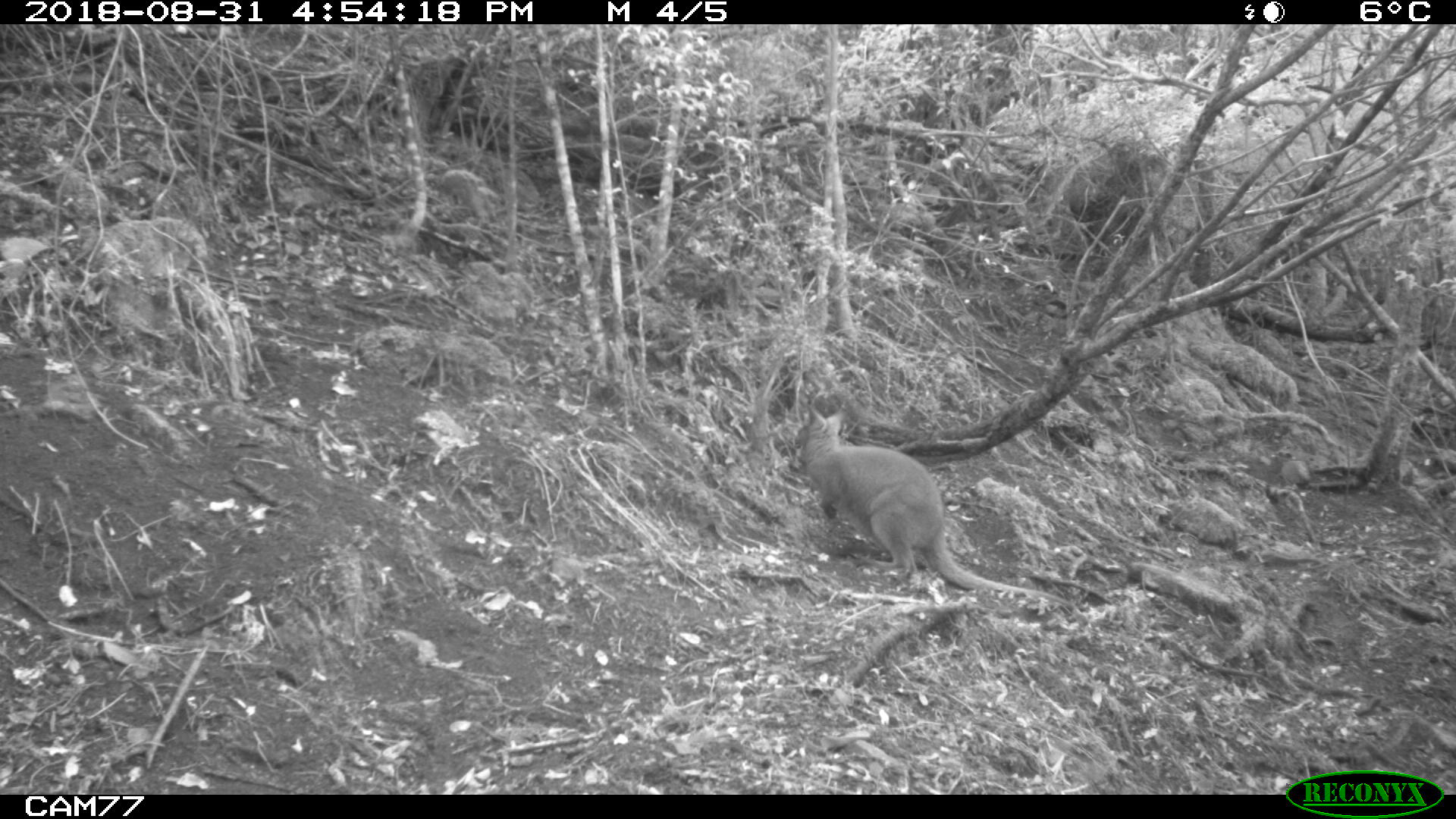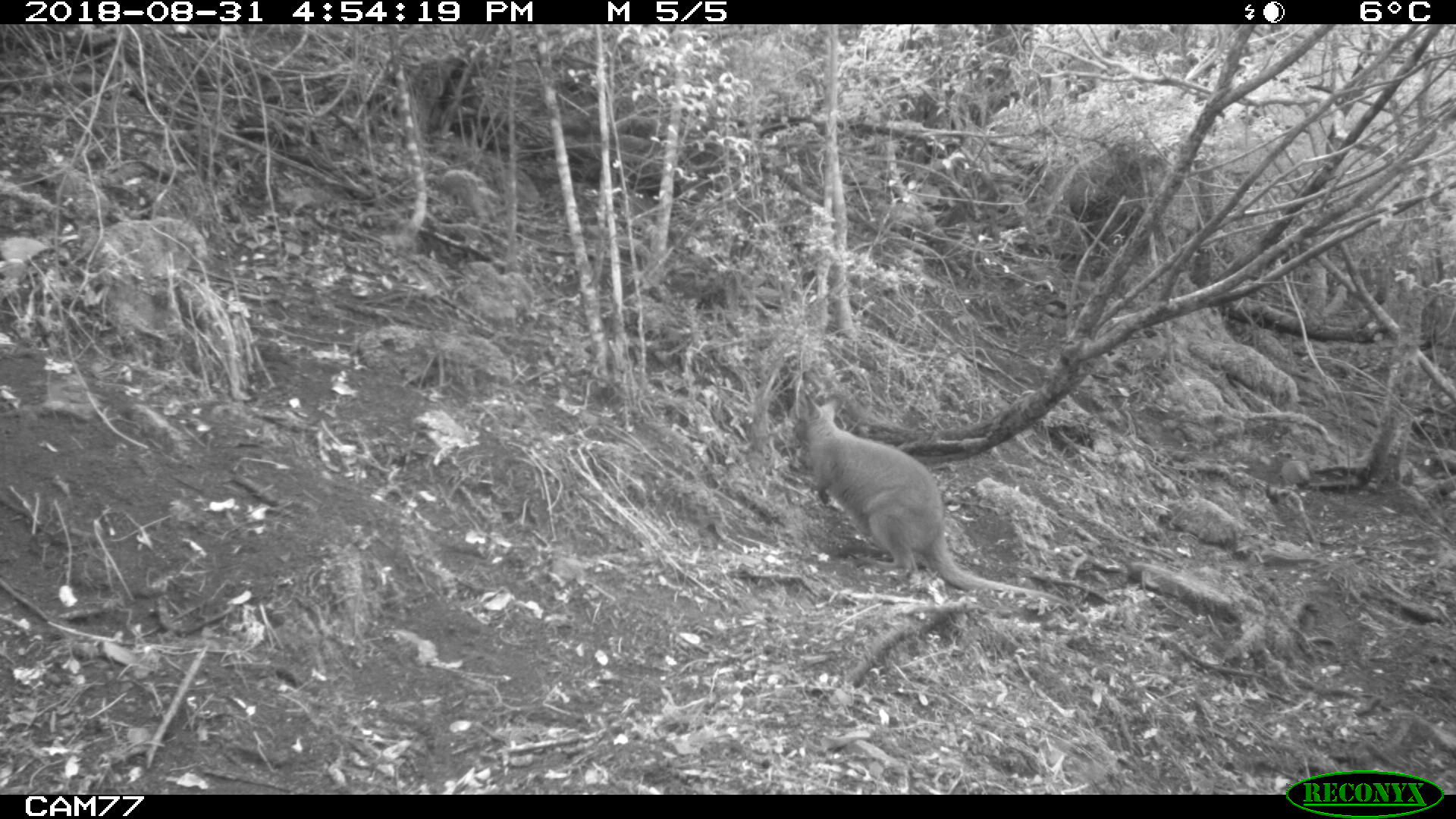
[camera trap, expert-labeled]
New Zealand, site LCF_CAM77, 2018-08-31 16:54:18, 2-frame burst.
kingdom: Animalia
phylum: Chordata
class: Mammalia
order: Diprotodontia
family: Macropodidae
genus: Notamacropus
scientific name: Notamacropus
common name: wallaby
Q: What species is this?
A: Wallaby (Notamacropus).